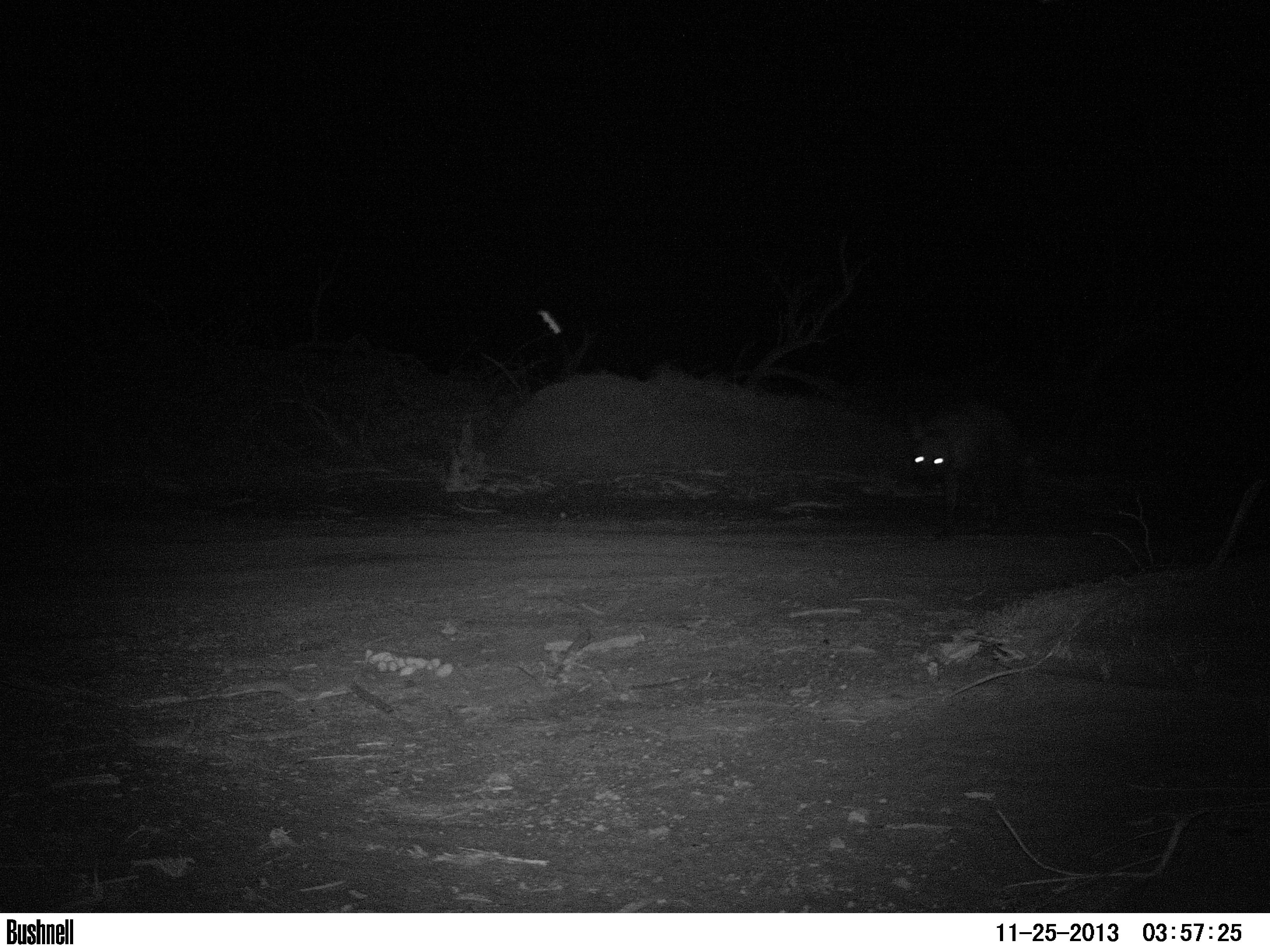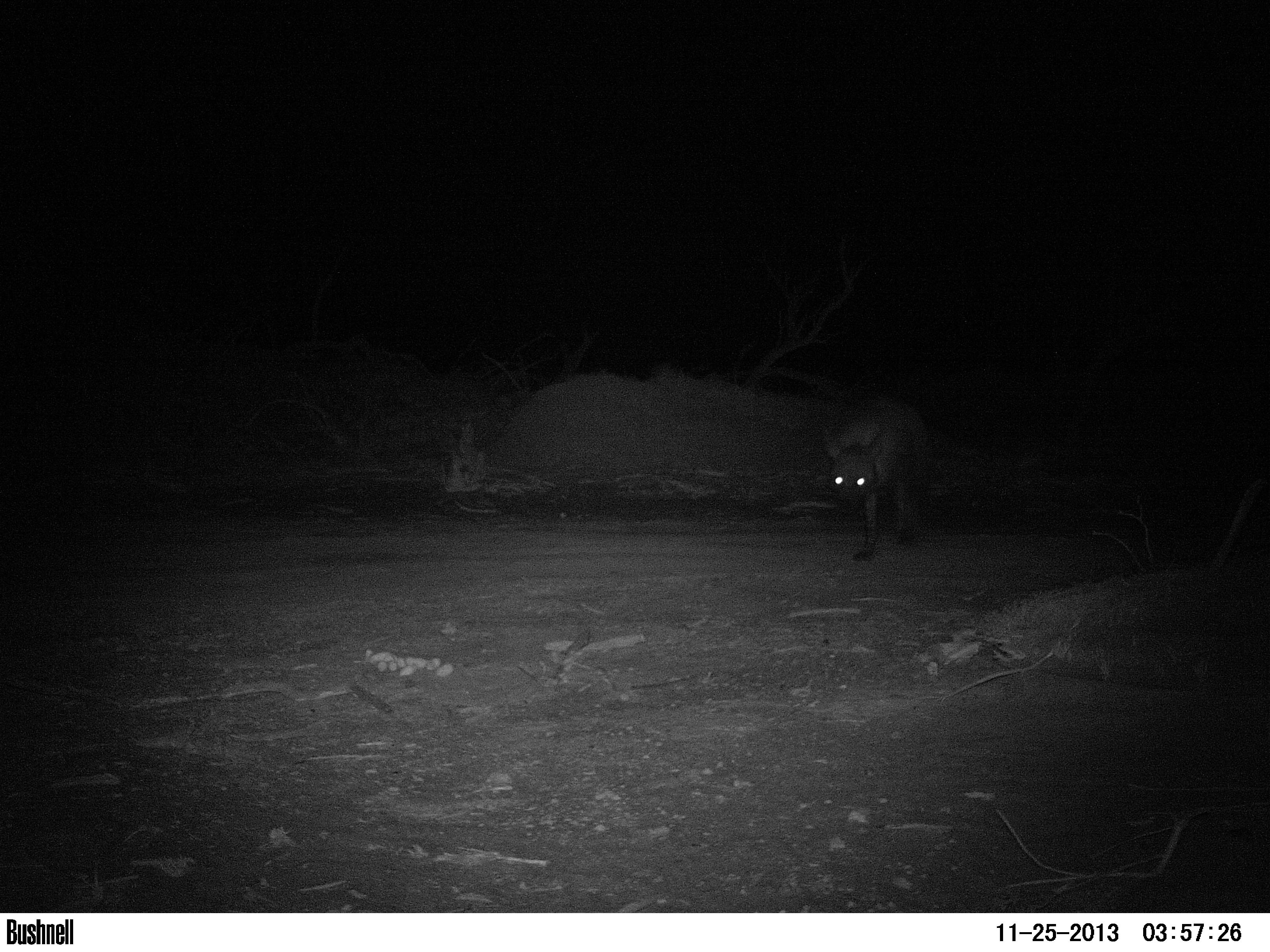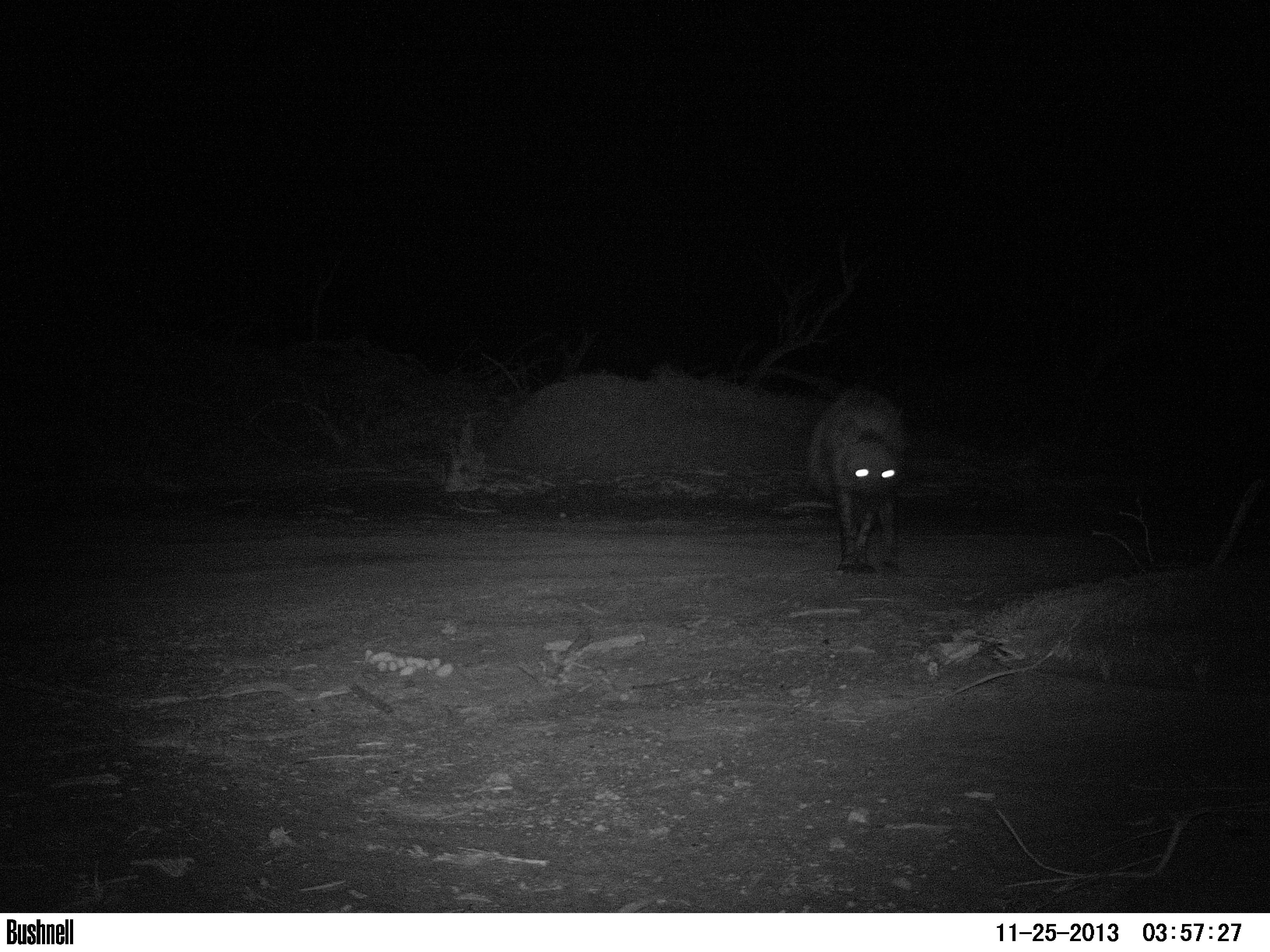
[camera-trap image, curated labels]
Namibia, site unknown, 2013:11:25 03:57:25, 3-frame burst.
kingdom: Animalia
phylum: Chordata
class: Mammalia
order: Carnivora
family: Hyaenidae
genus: Parahyaena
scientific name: Parahyaena brunnea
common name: brown hyena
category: hyaena brunnea